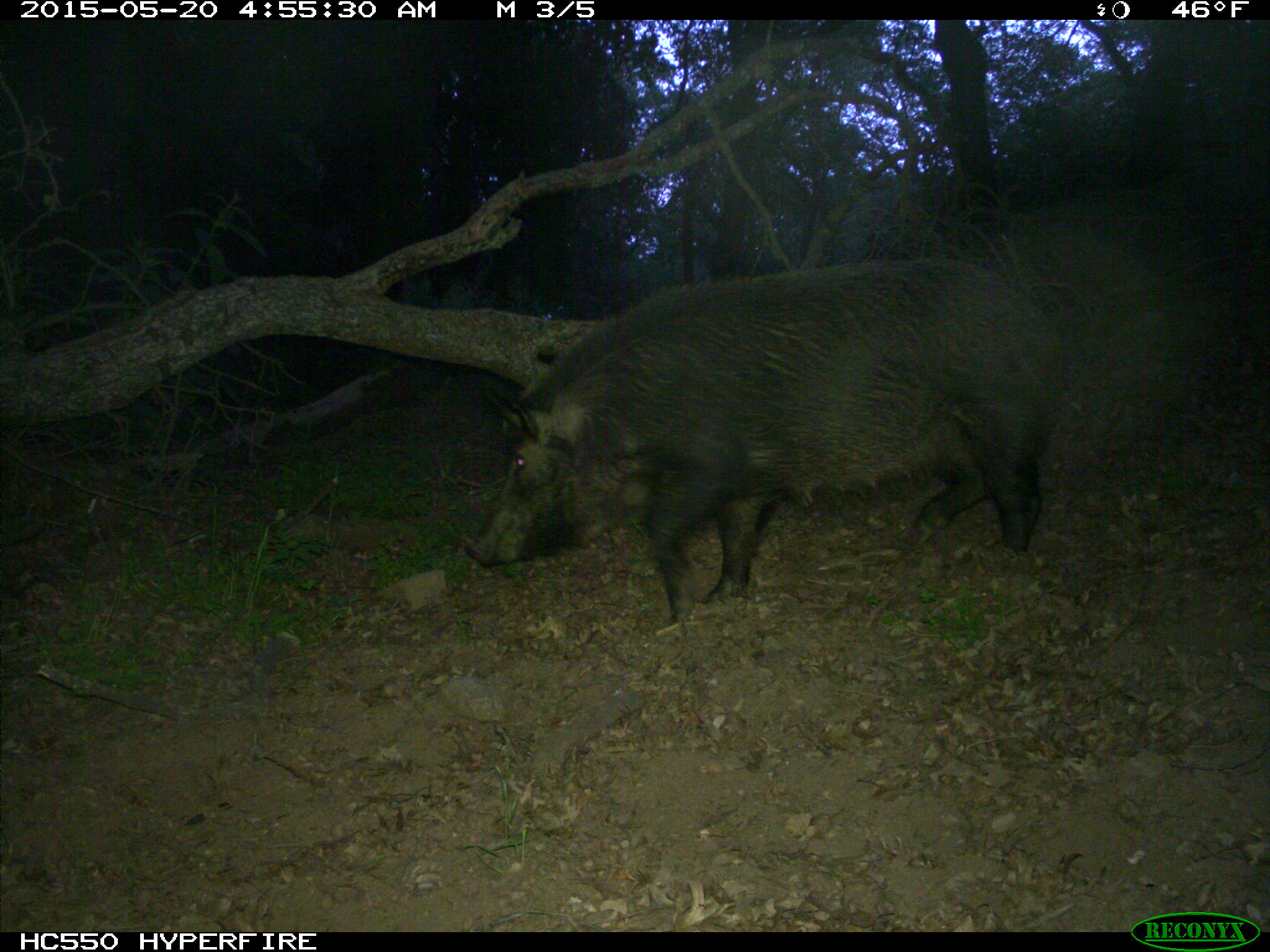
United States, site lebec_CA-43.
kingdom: Animalia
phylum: Chordata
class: Mammalia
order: Artiodactyla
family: Suidae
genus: Sus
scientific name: Sus scrofa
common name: wild boar